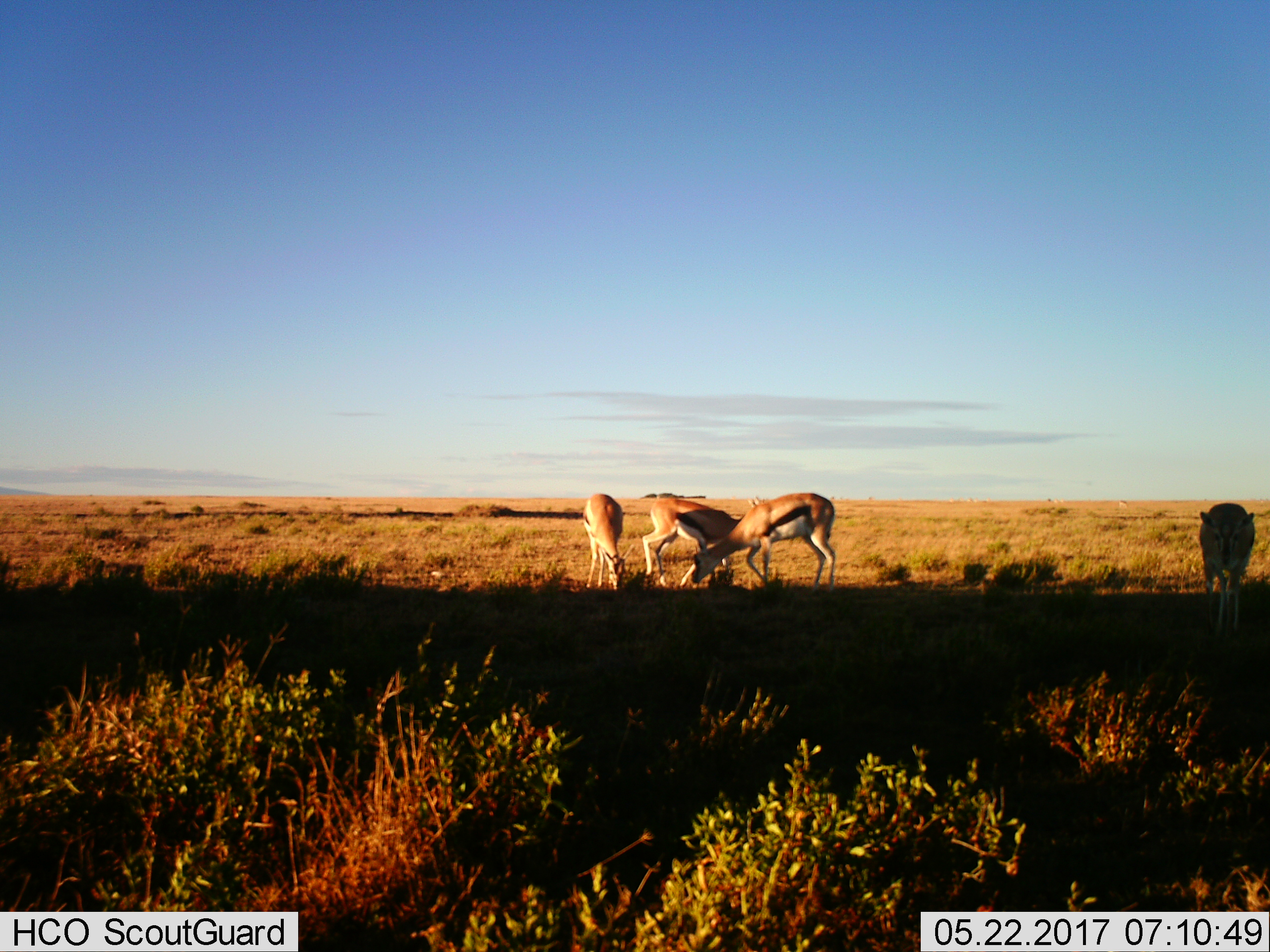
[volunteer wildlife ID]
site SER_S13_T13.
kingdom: Animalia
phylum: Chordata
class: Mammalia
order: Artiodactyla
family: Bovidae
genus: Eudorcas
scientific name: Eudorcas thomsonii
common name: thomson's gazelle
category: gazellethomsons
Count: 4.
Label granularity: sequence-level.